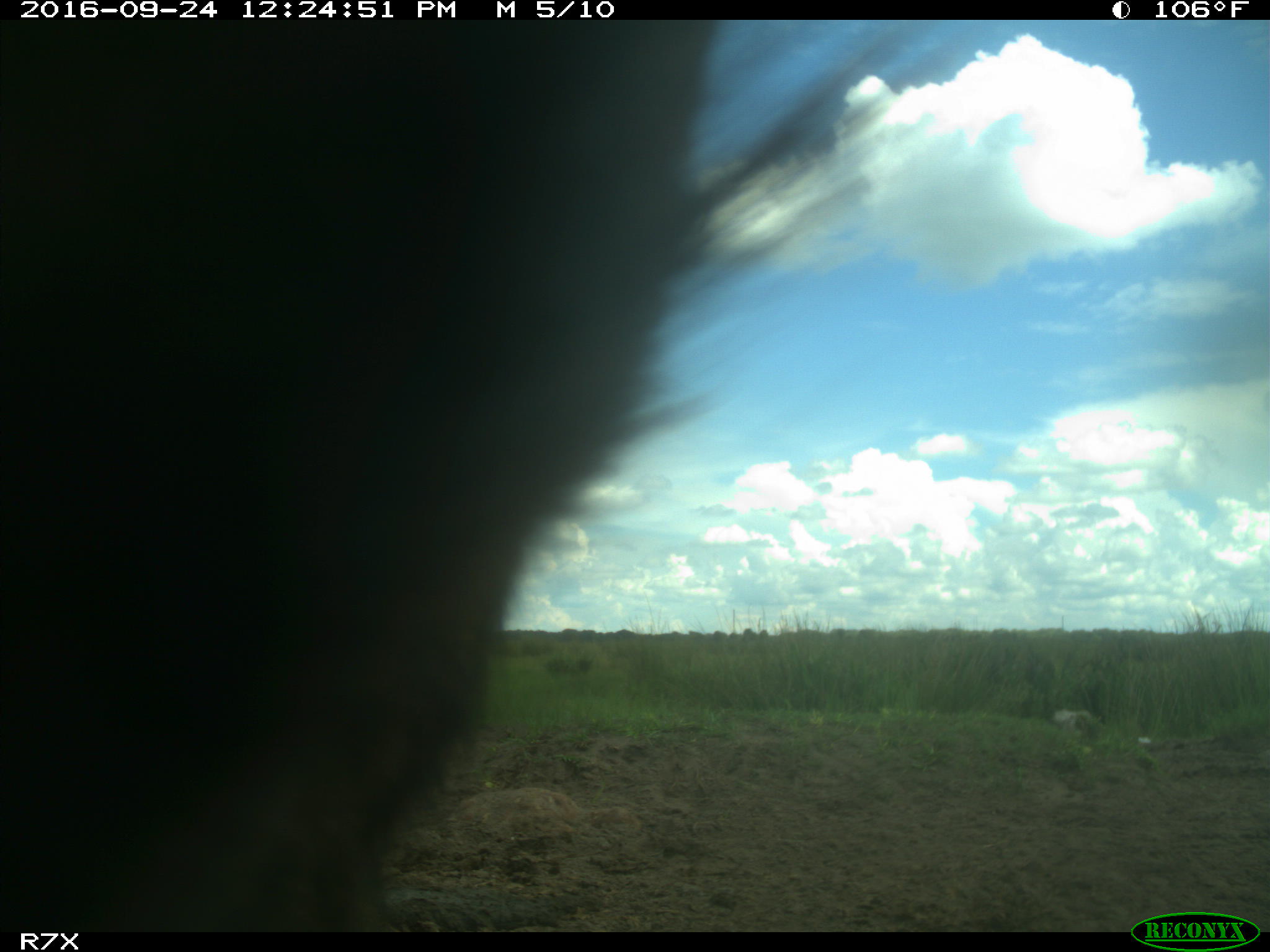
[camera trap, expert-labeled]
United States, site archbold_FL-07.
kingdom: Animalia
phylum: Chordata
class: Mammalia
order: Artiodactyla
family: Bovidae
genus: Bos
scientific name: Bos taurus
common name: domestic cow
Bos taurus (domestic cow).